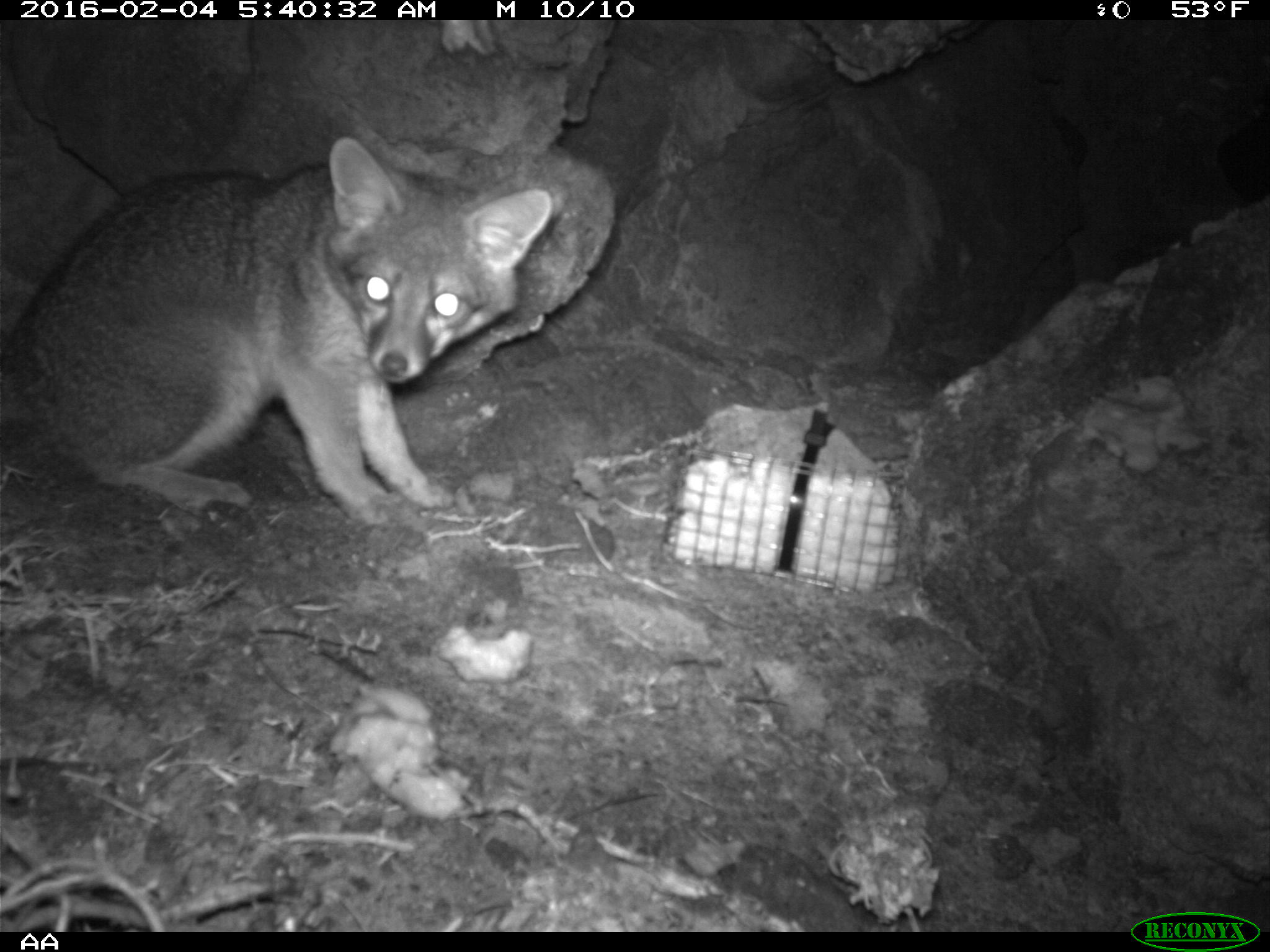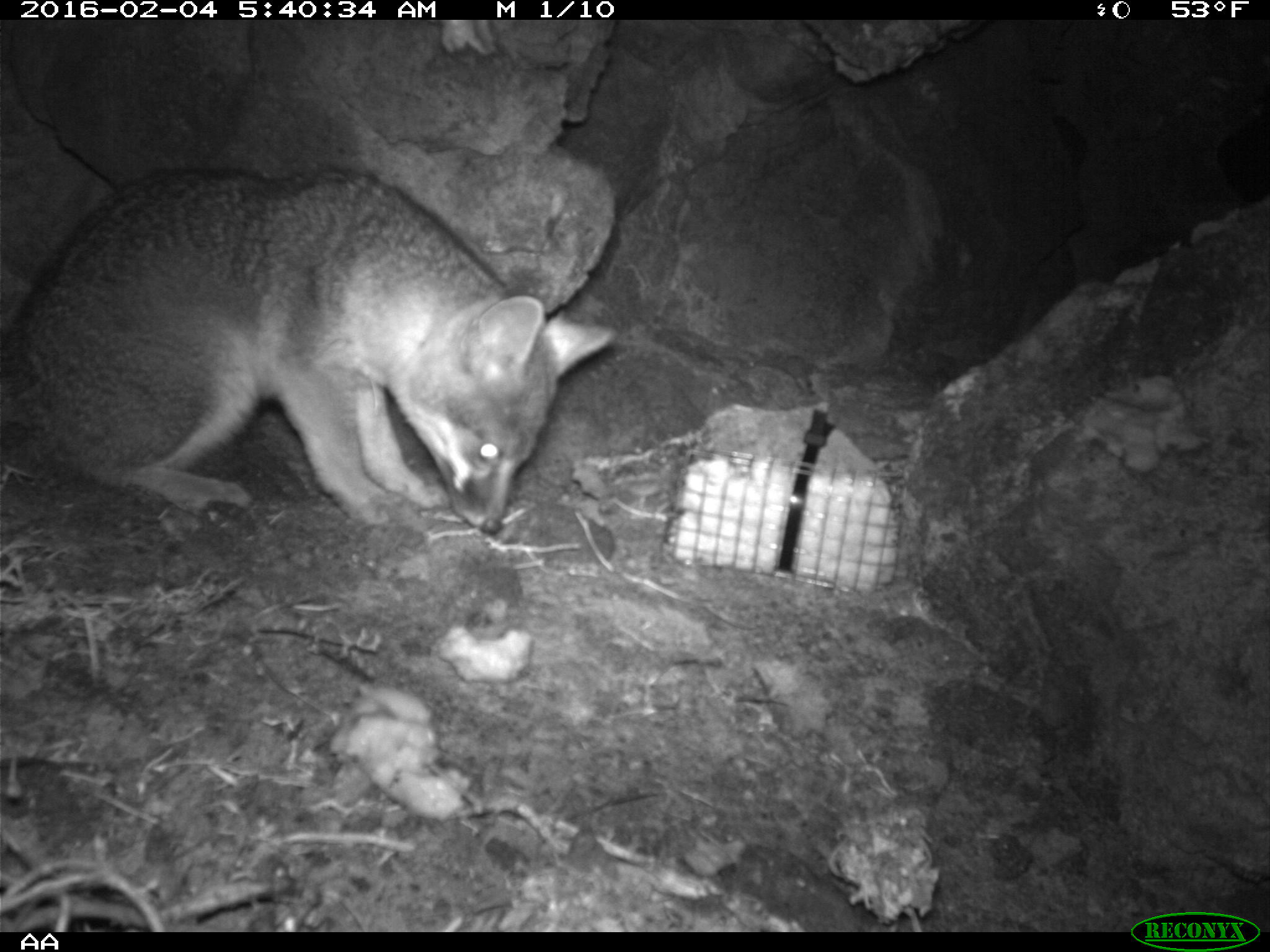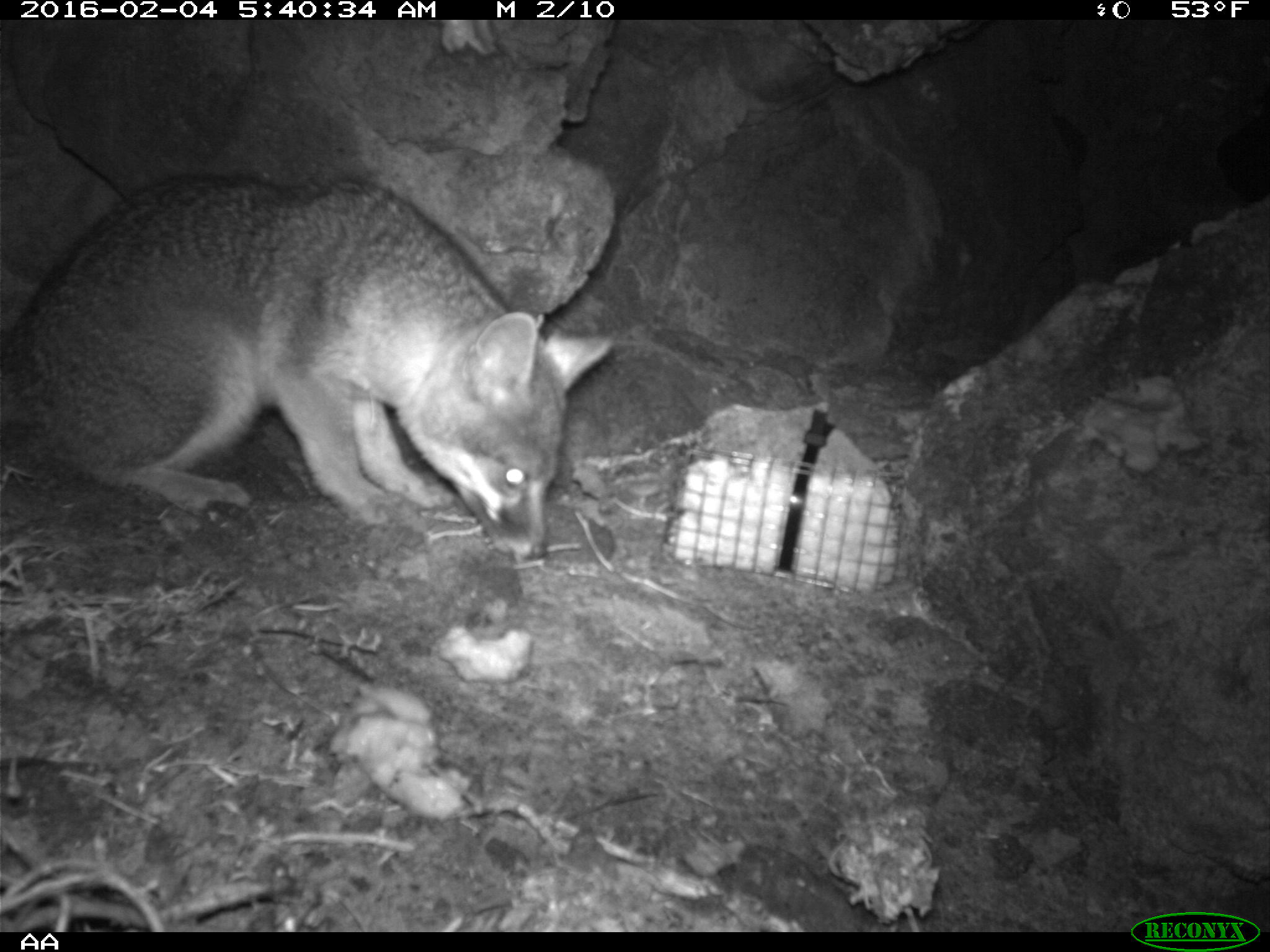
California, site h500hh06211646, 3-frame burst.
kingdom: Animalia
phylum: Chordata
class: Mammalia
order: Carnivora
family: Canidae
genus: Urocyon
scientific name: Urocyon littoralis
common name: island fox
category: fox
Fox (island fox) (Urocyon littoralis).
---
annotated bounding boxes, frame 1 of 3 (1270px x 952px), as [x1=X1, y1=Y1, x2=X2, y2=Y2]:
fox: [x1=0, y1=136, x2=555, y2=526]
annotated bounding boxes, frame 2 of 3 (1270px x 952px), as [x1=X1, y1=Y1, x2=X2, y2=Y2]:
fox: [x1=0, y1=163, x2=615, y2=532]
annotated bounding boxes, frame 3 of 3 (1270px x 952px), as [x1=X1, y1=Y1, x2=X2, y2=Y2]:
fox: [x1=0, y1=170, x2=613, y2=562]